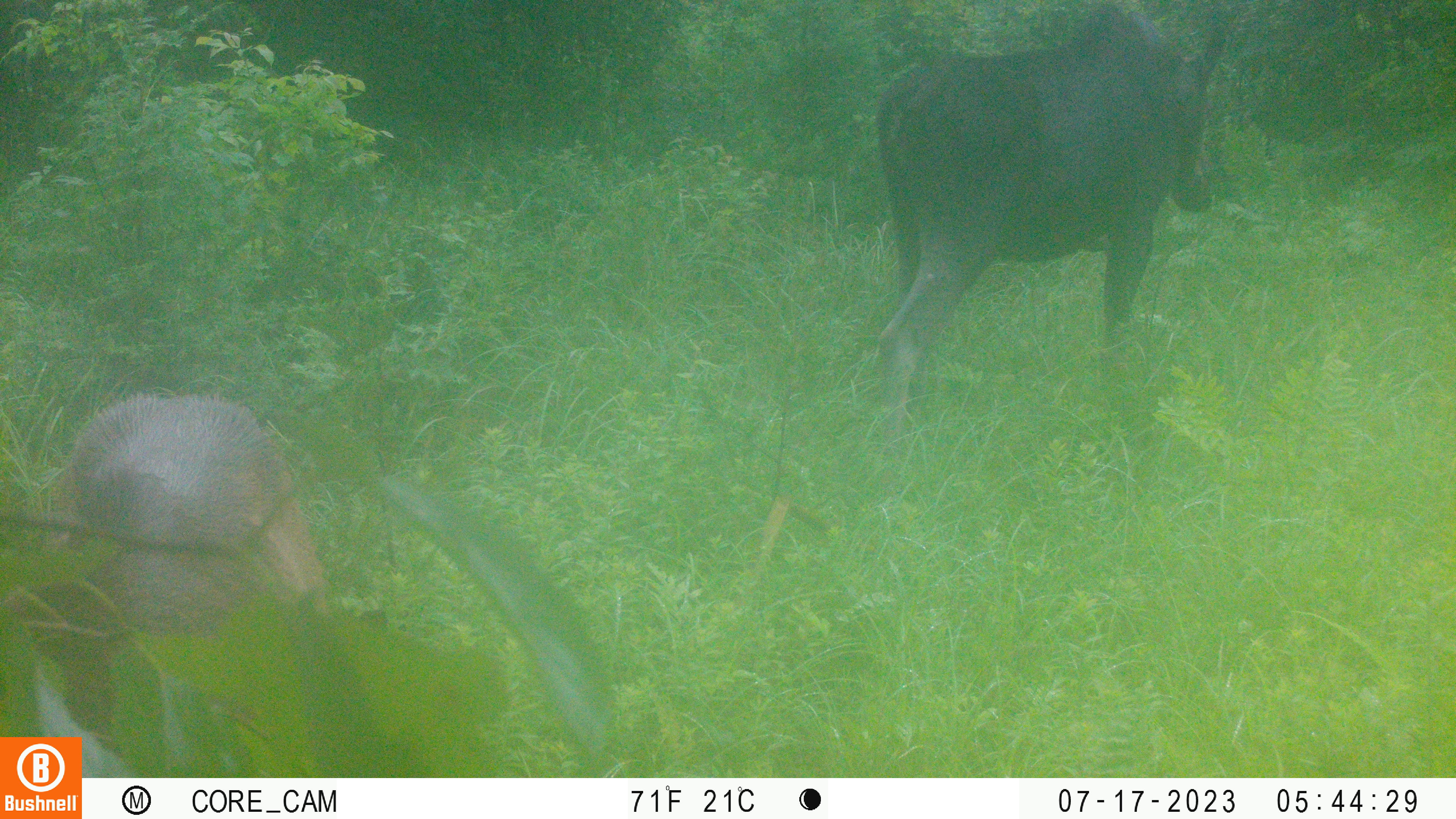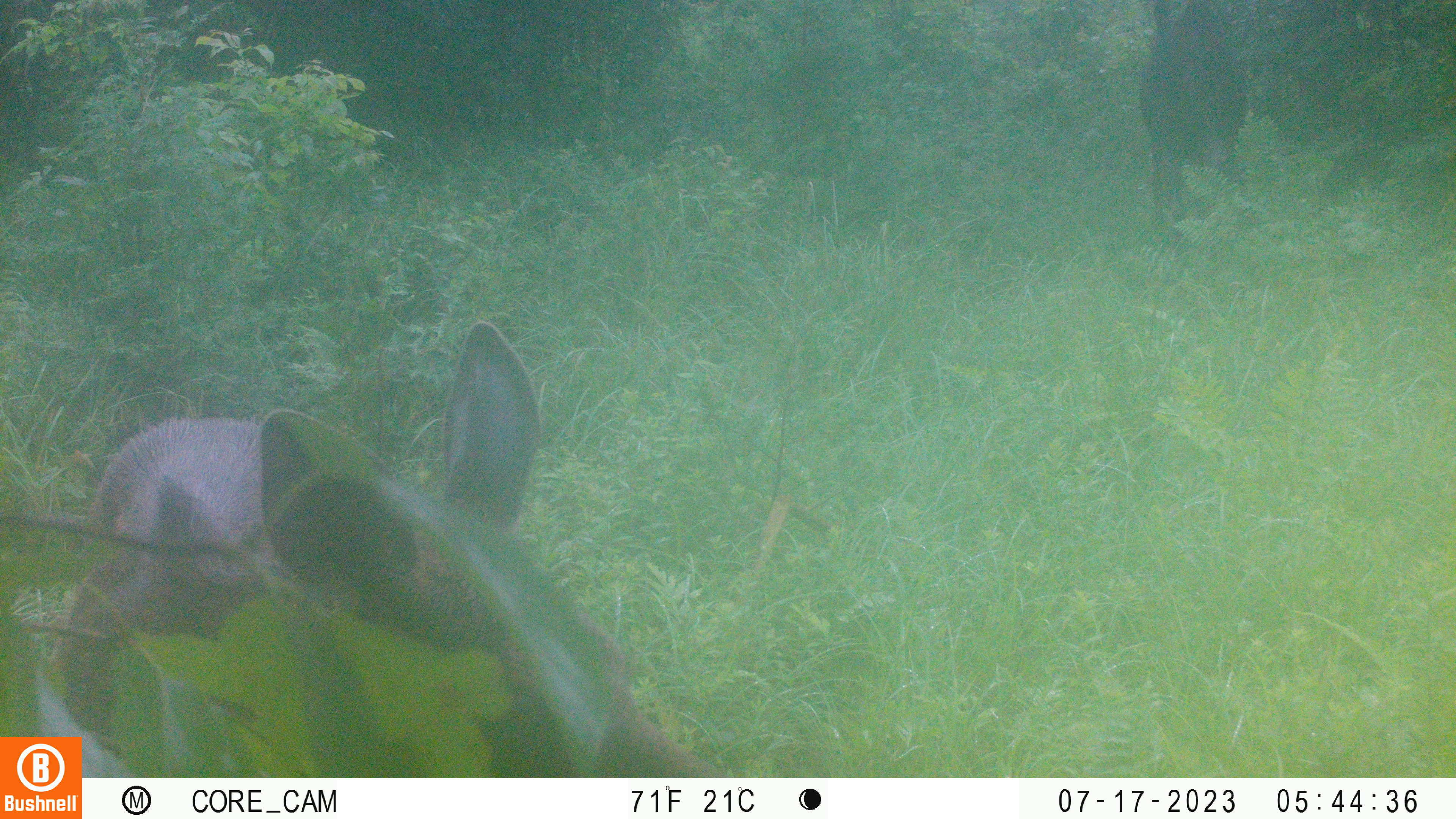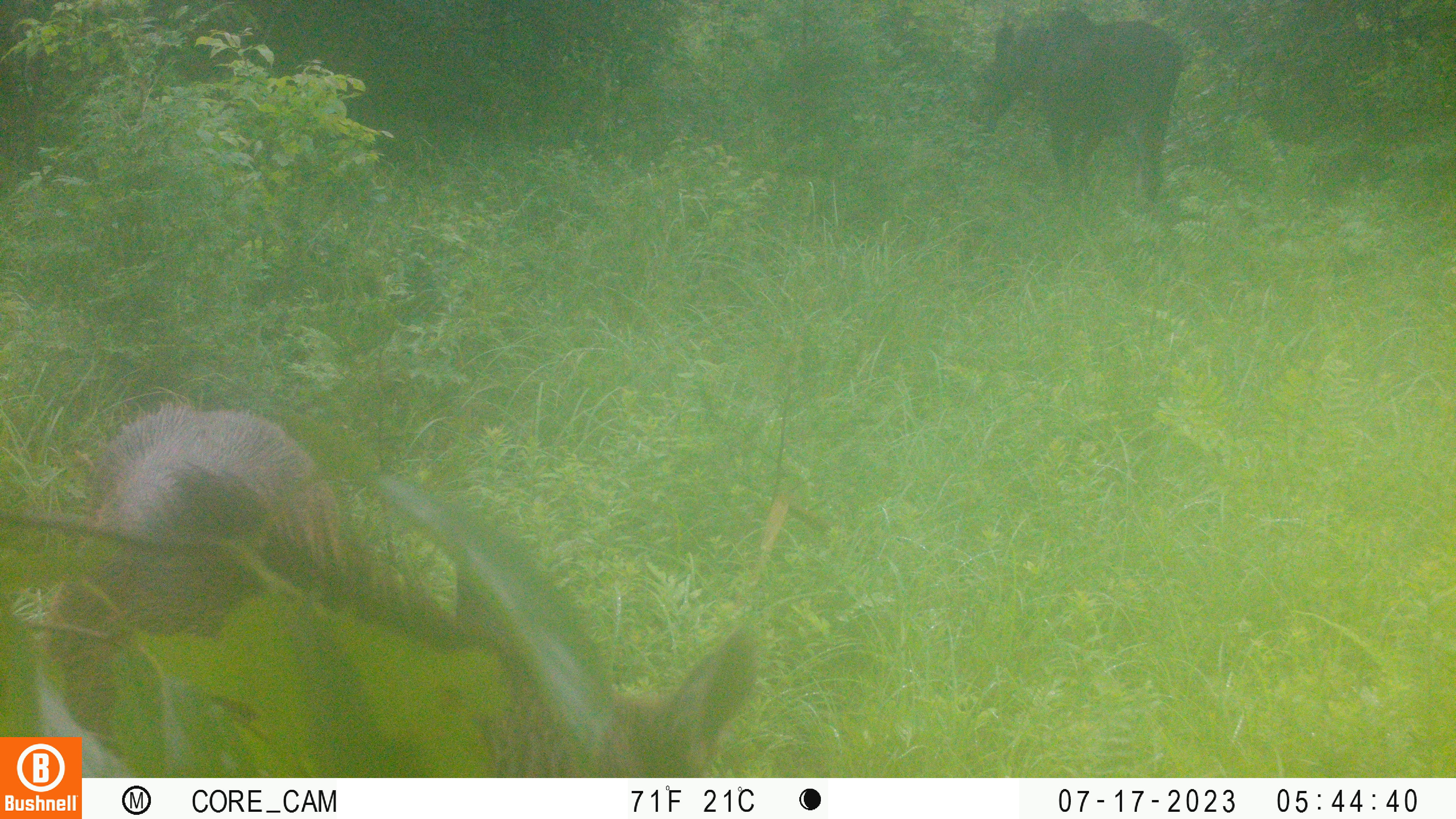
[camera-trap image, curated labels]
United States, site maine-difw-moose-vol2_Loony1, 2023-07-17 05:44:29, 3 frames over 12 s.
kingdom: Animalia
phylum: Chordata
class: Mammalia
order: Artiodactyla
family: Cervidae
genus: Alces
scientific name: Alces alces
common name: moose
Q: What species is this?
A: Moose (Alces alces).